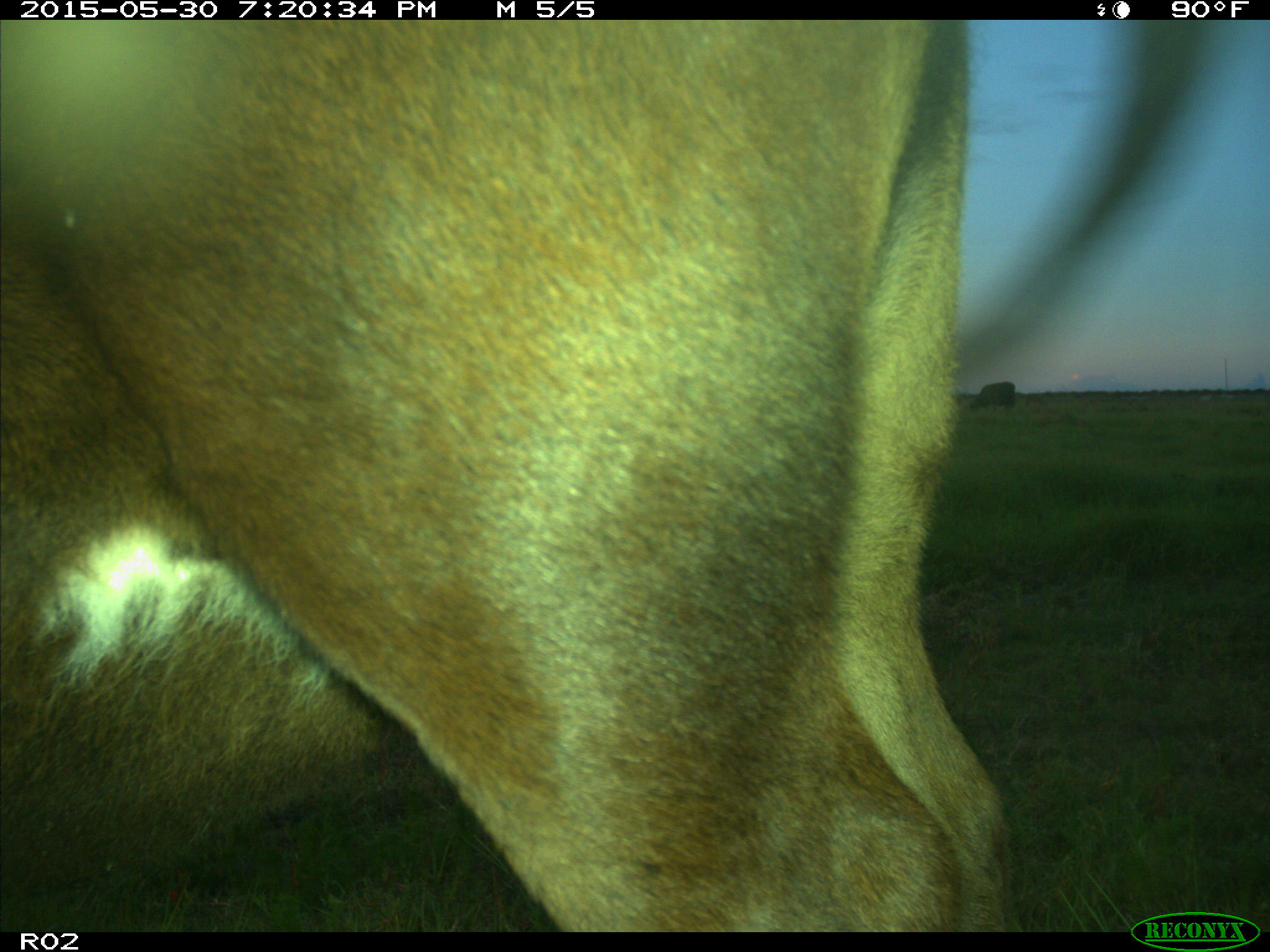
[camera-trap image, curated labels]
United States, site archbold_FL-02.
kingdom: Animalia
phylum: Chordata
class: Mammalia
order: Artiodactyla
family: Bovidae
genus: Bos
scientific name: Bos taurus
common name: domestic cow